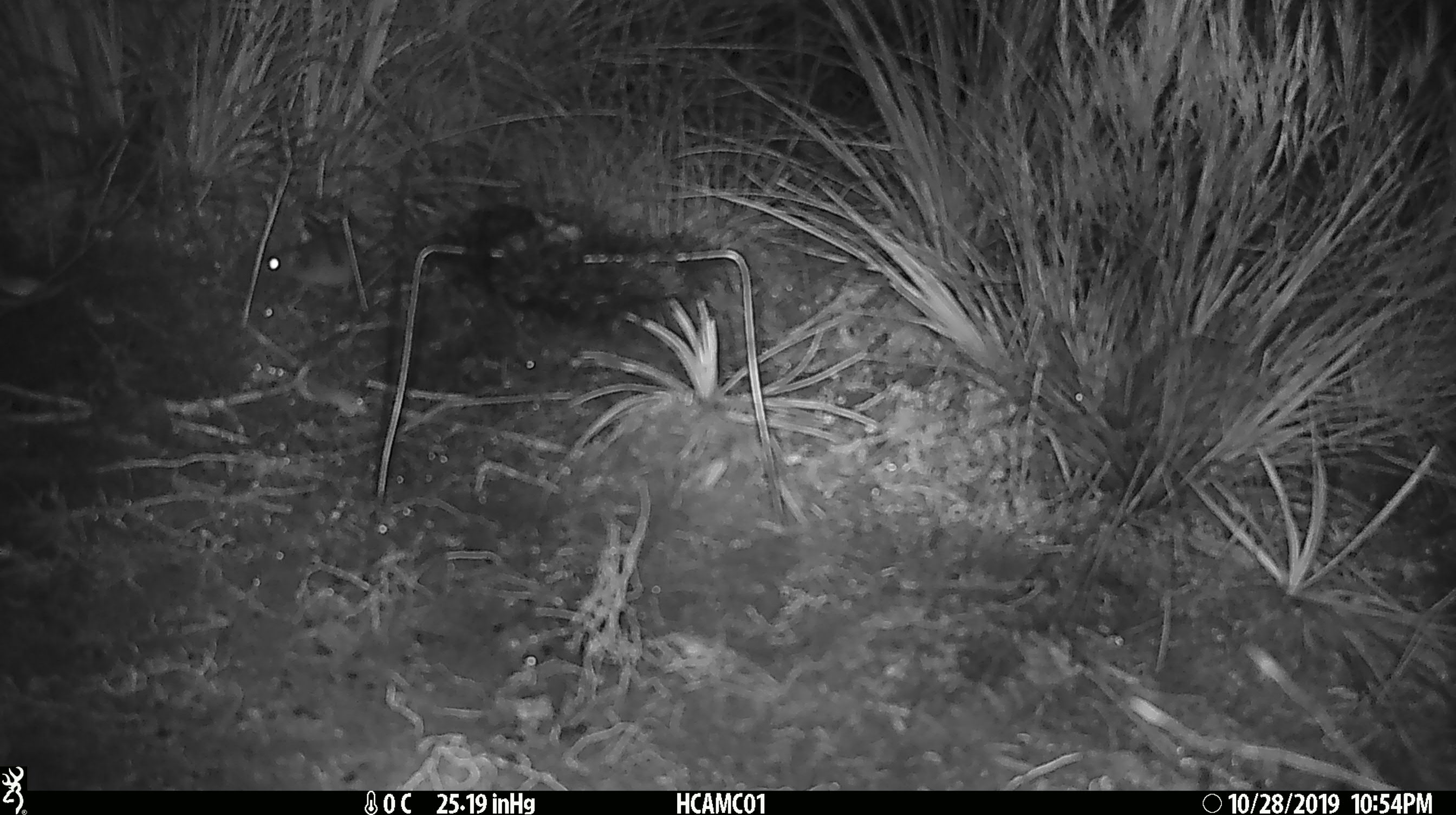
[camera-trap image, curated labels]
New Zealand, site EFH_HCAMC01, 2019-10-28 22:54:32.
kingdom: Animalia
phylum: Chordata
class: Mammalia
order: Rodentia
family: Muridae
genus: Mus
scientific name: Mus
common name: mouse